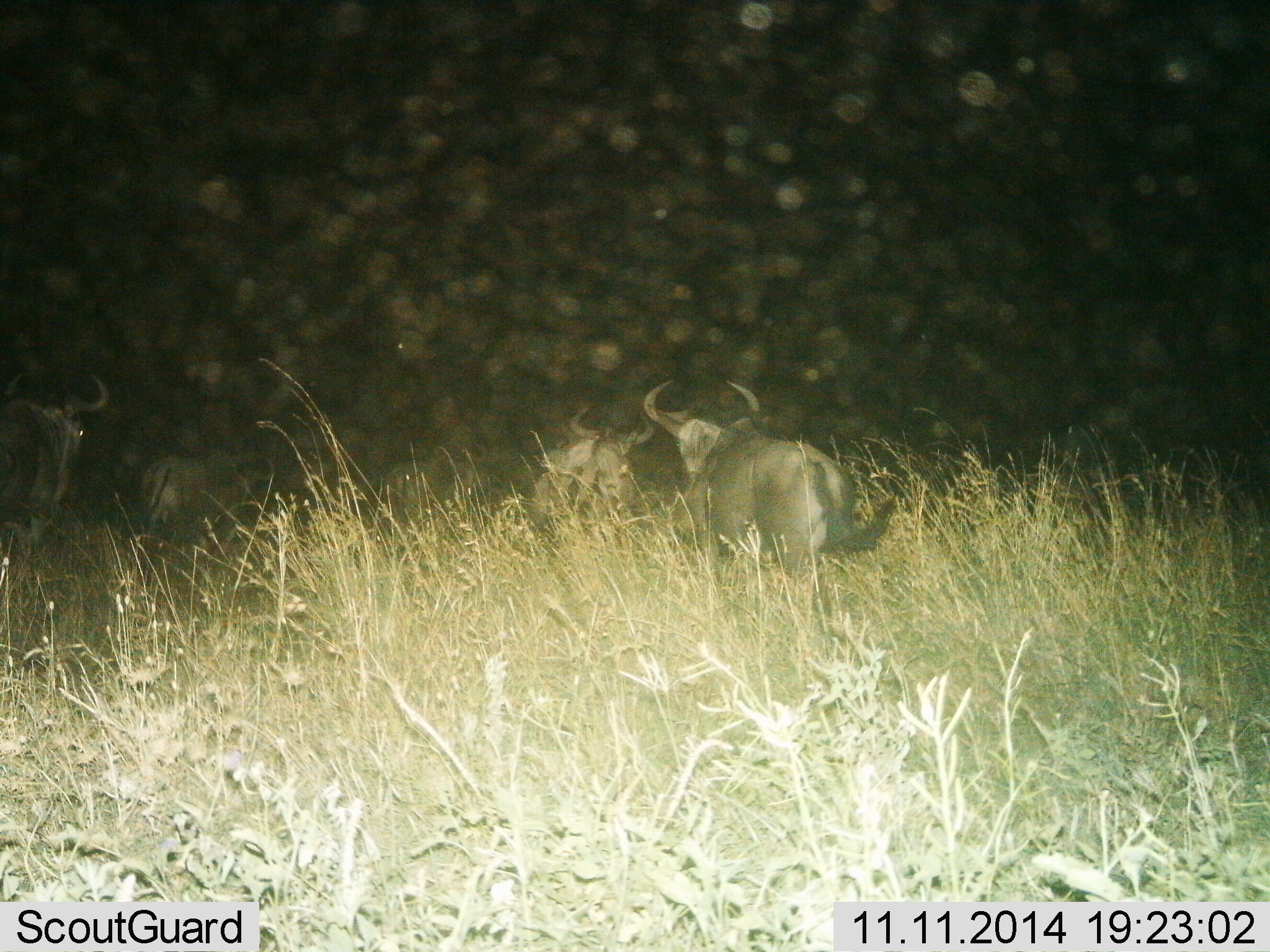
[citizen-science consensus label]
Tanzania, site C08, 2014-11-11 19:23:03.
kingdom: Animalia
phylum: Chordata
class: Mammalia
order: Artiodactyla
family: Bovidae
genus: Connochaetes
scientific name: Connochaetes taurinus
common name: blue wildebeest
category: wildebeest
Wildebeest (blue wildebeest) (Connochaetes taurinus), count 5. Behavior (volunteer vote fractions): standing 30%, resting 0%, moving 60%, interacting 0%. Young present (vote fraction): 0%. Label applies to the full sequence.